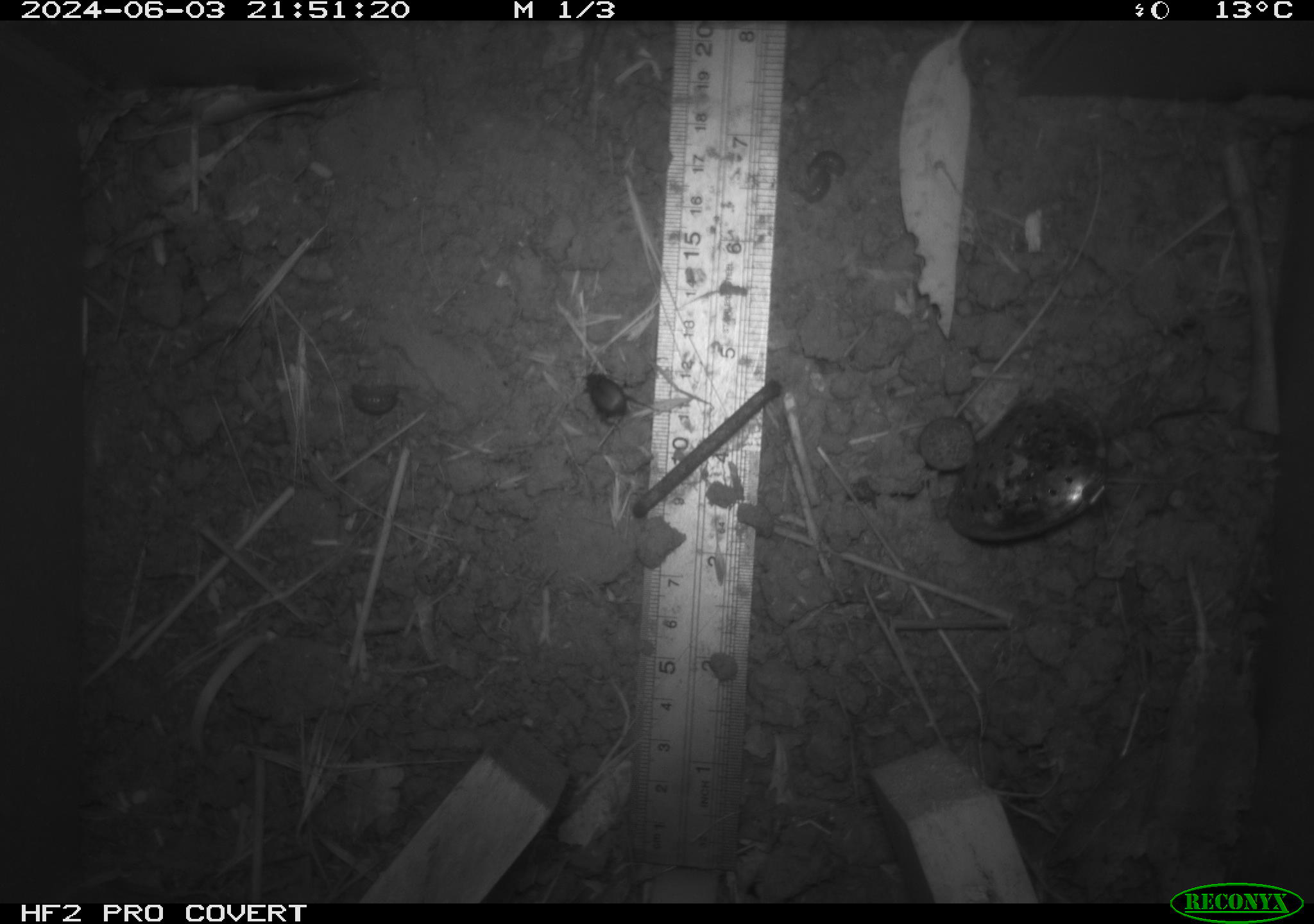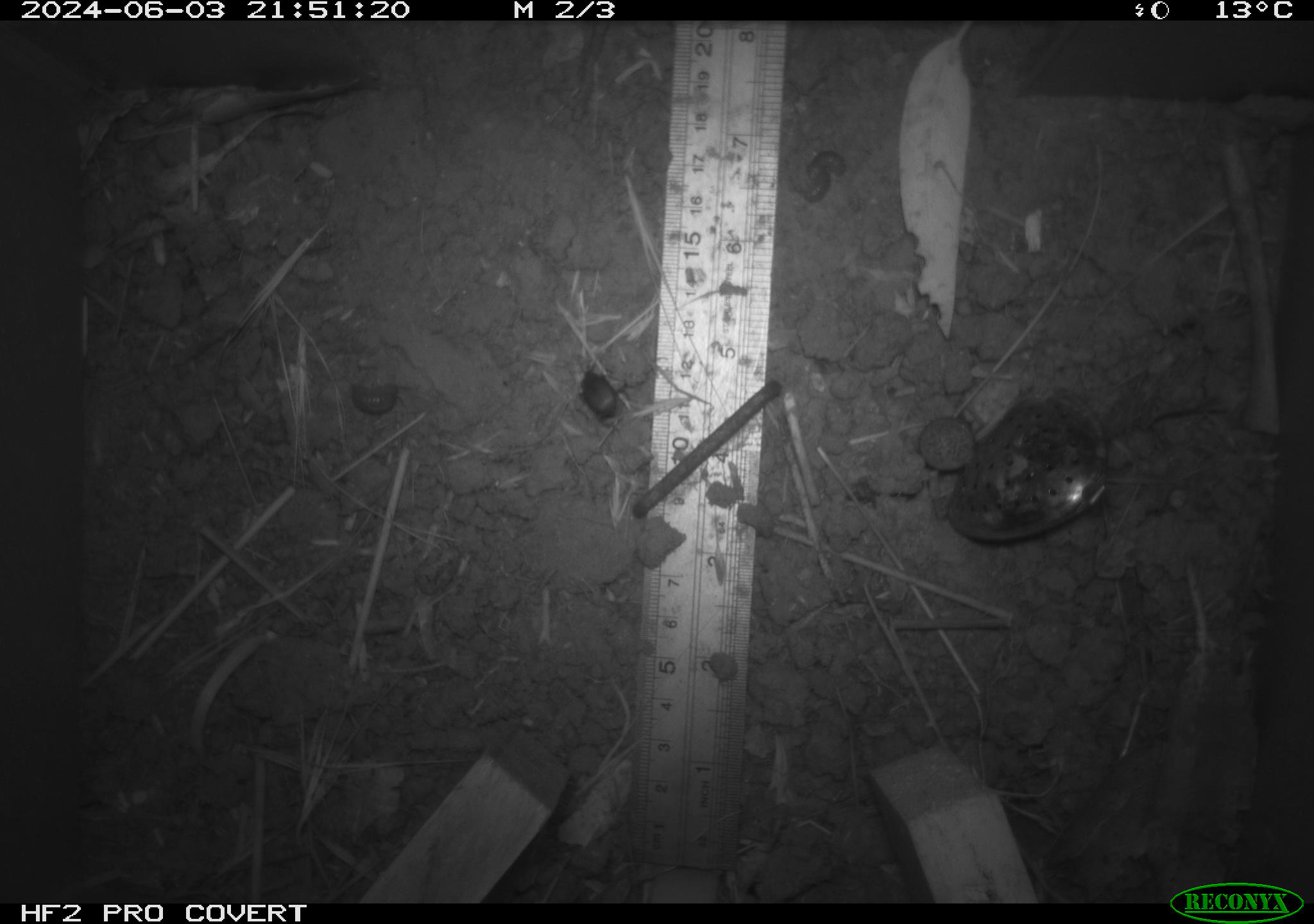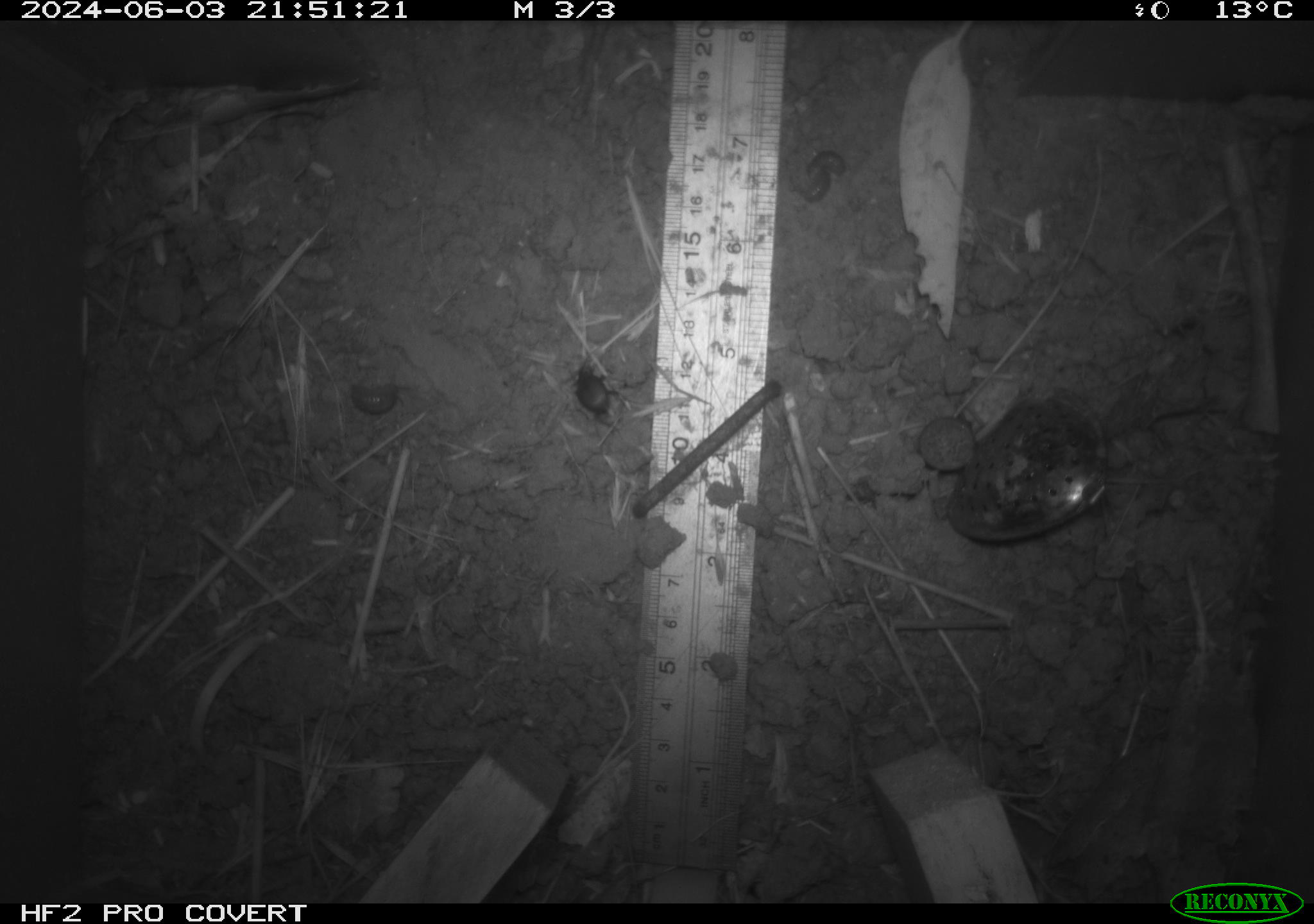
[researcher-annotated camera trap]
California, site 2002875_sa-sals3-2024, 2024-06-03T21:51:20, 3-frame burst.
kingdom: Animalia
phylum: Arthropoda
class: Insecta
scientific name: Insecta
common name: insect